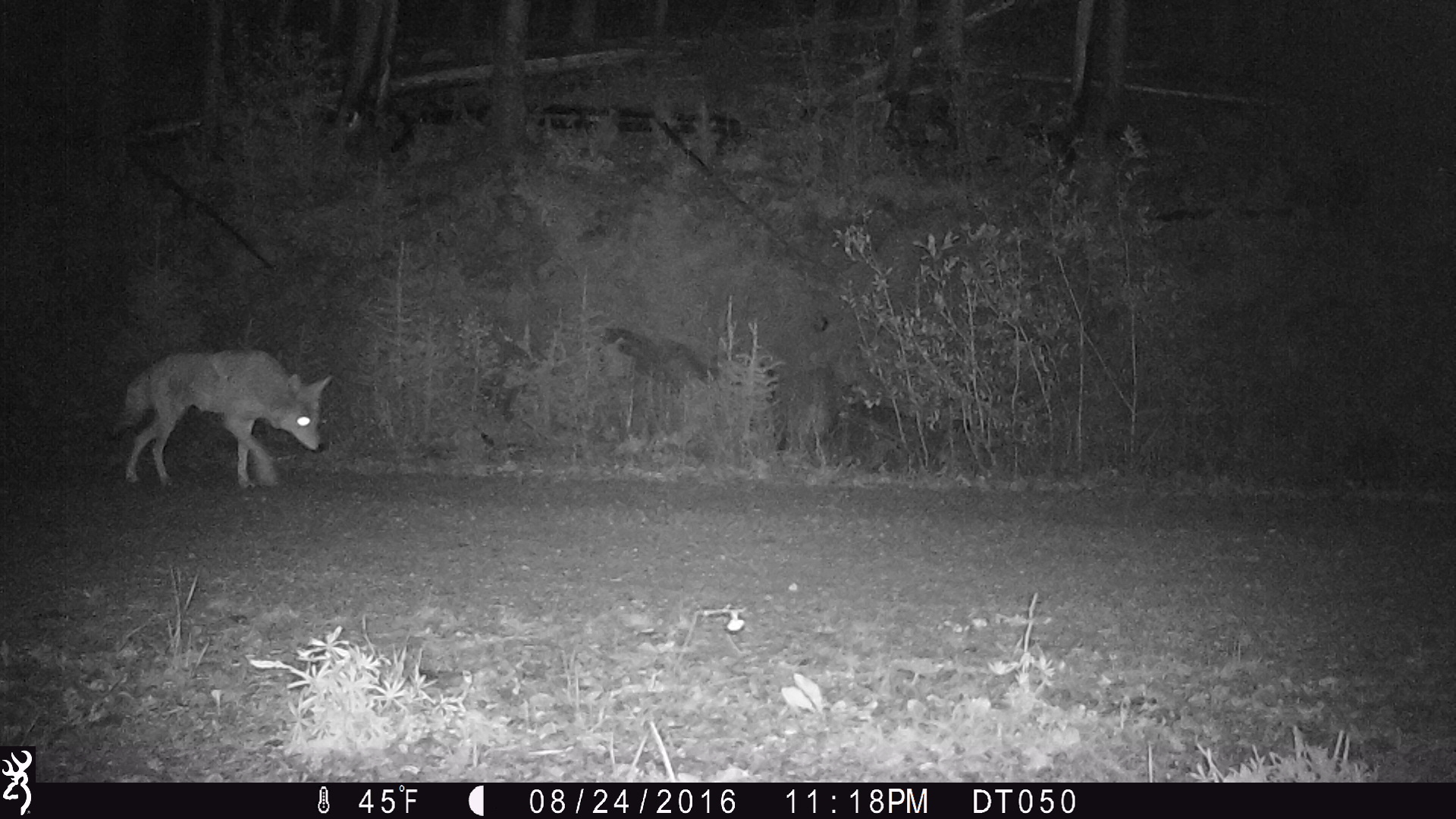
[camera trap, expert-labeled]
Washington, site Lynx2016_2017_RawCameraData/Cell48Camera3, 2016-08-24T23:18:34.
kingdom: Animalia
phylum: Chordata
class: Mammalia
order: Carnivora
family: Canidae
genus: Canis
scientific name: Canis latrans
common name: coyote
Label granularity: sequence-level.